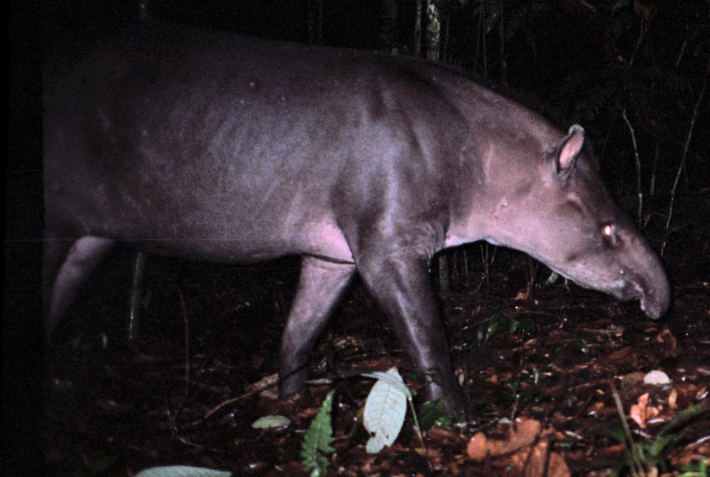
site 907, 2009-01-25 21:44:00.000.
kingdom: Animalia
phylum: Chordata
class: Mammalia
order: Perissodactyla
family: Tapiridae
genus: Tapirus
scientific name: Tapirus terrestris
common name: south american tapir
Tapirus terrestris (south american tapir).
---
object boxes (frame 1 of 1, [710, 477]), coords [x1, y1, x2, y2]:
tapirus terrestris: [43, 25, 672, 427]